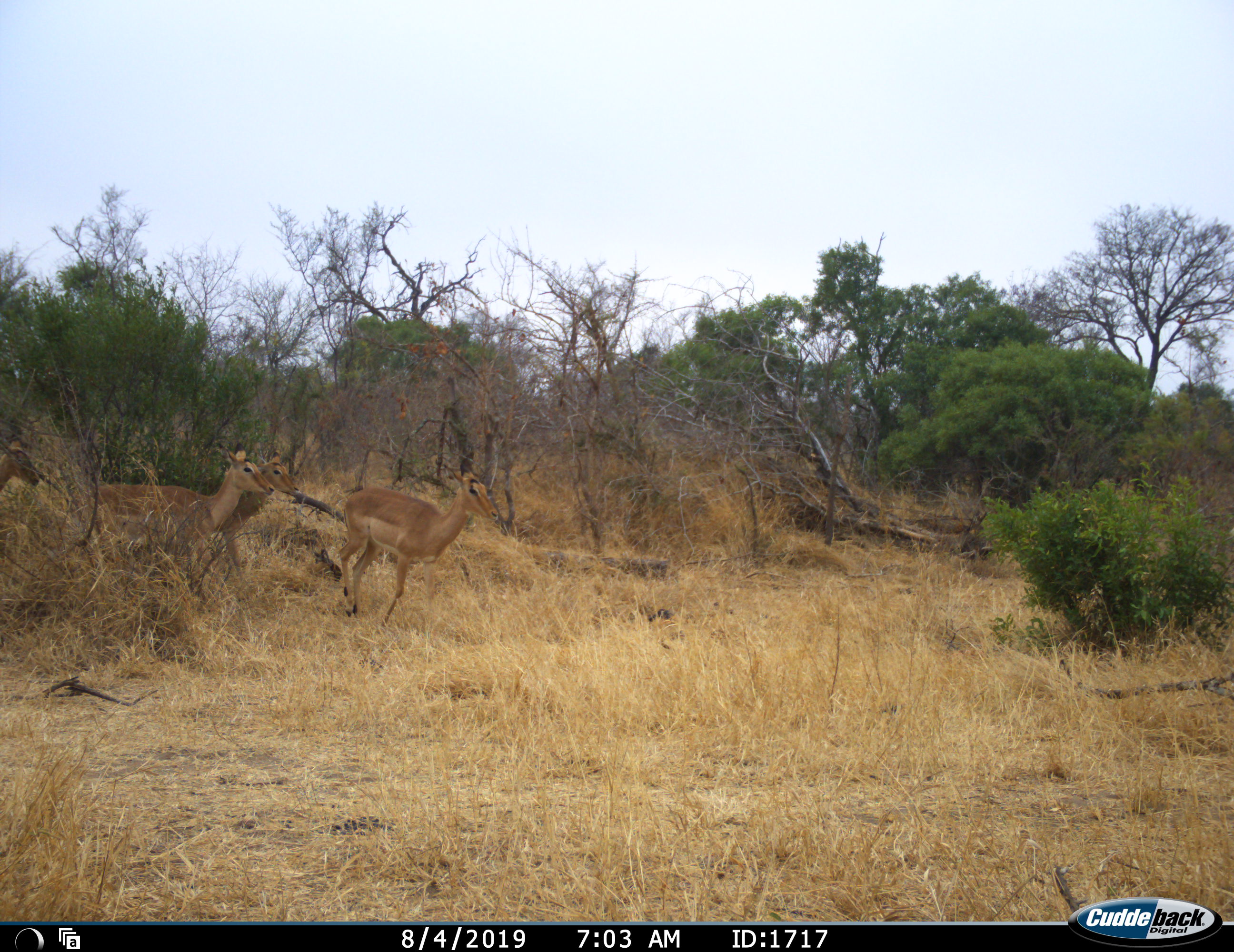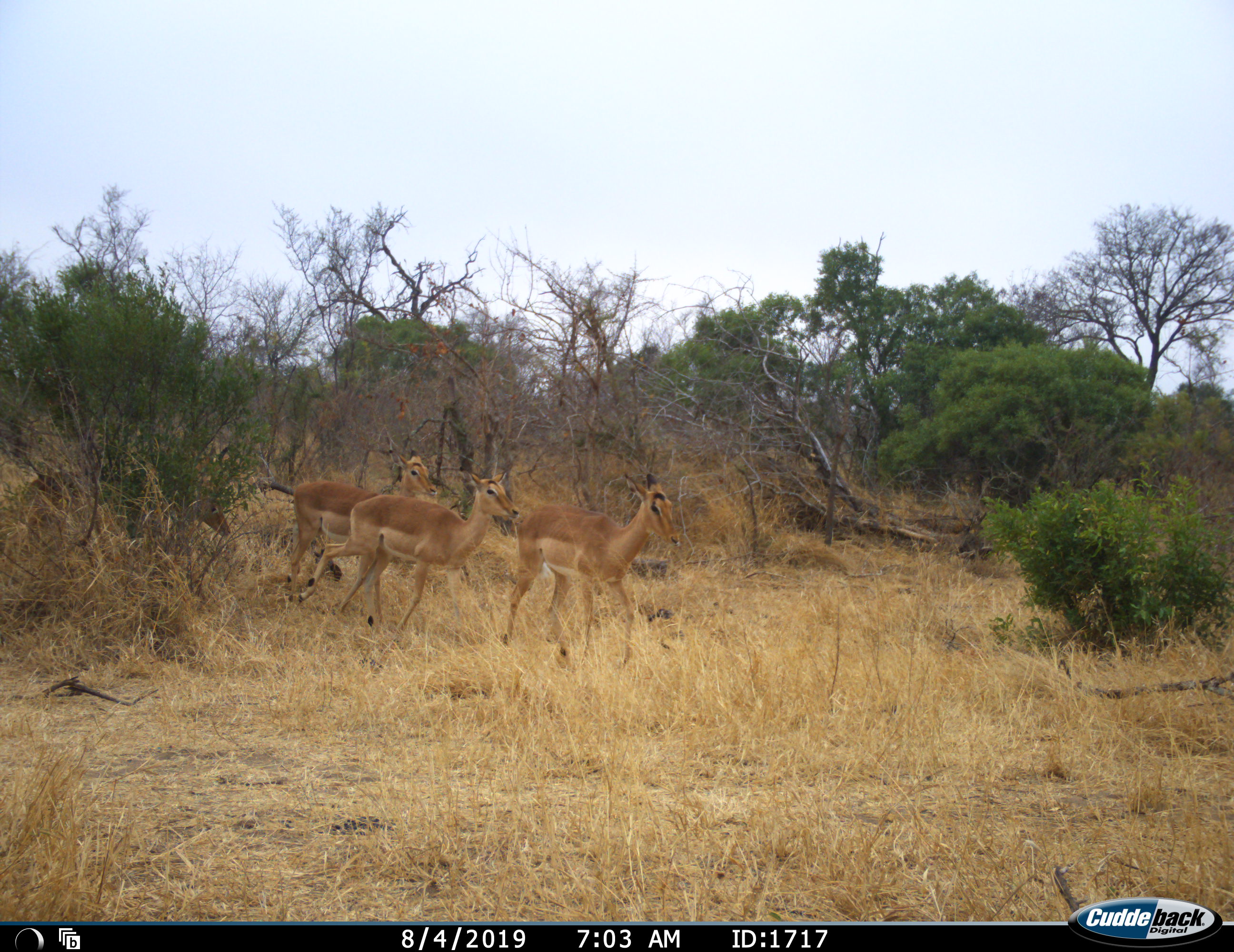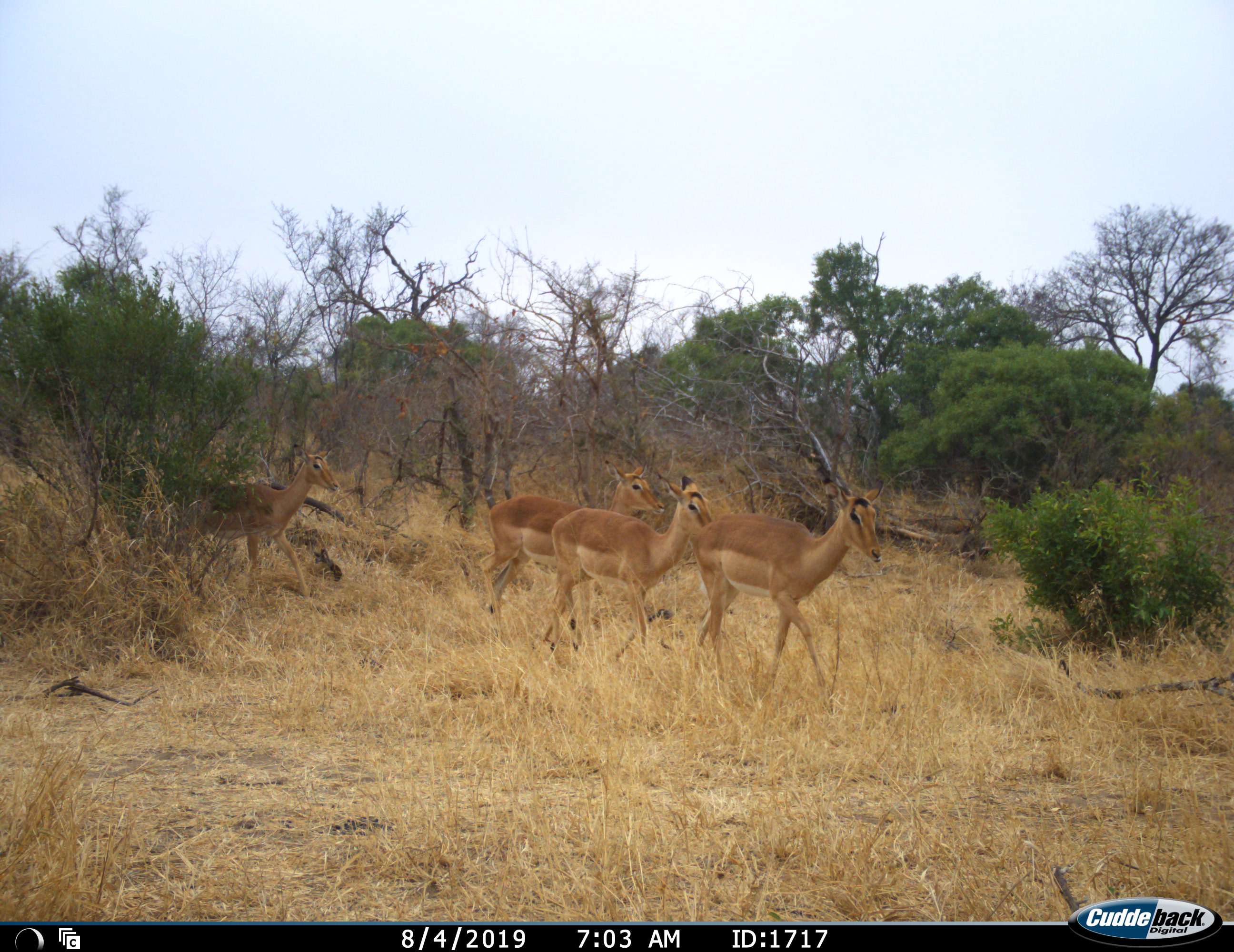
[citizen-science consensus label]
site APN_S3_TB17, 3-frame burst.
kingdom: Animalia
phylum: Chordata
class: Mammalia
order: Artiodactyla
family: Bovidae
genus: Aepyceros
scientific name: Aepyceros melampus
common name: impala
Impala (Aepyceros melampus), count 4. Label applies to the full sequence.